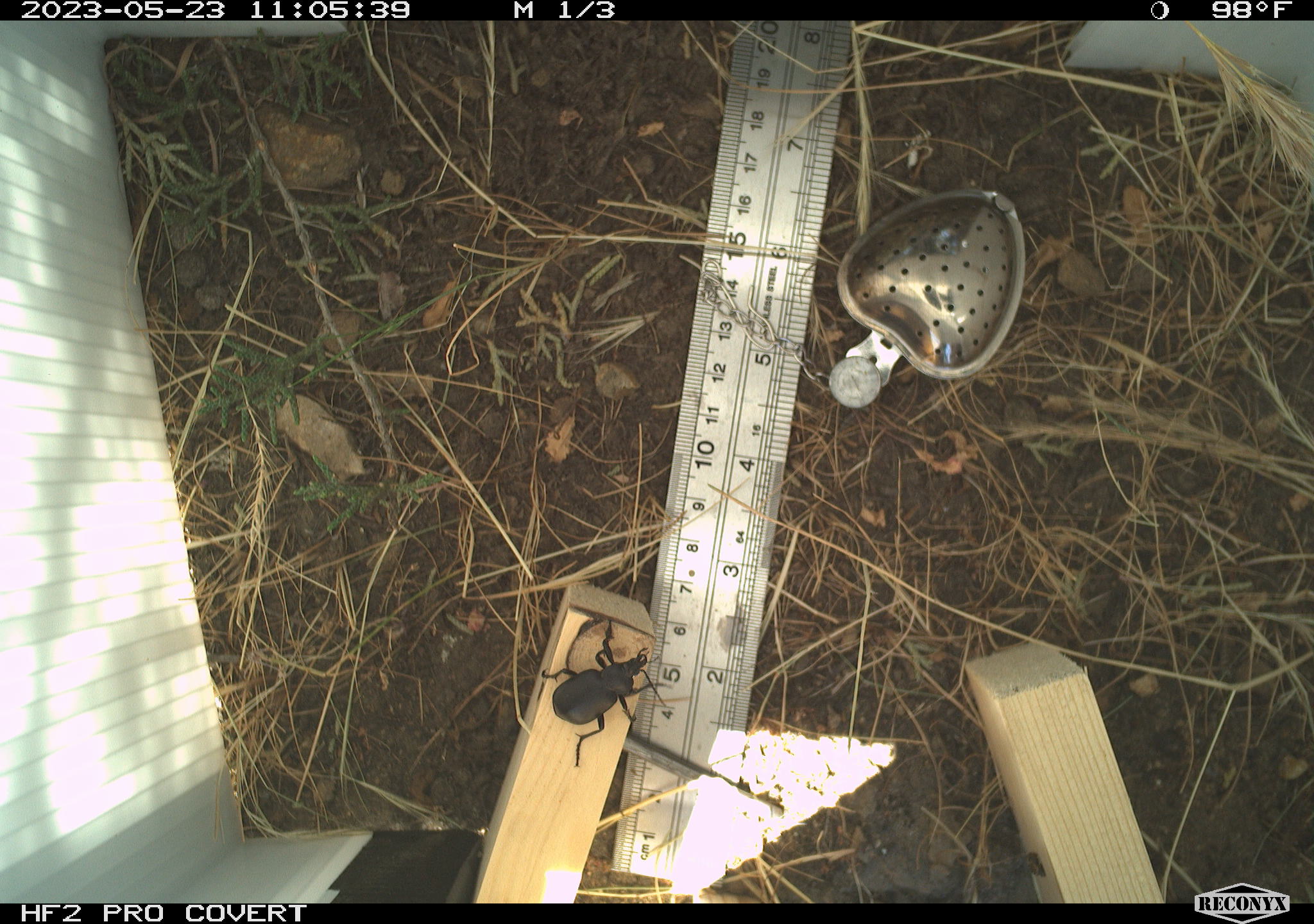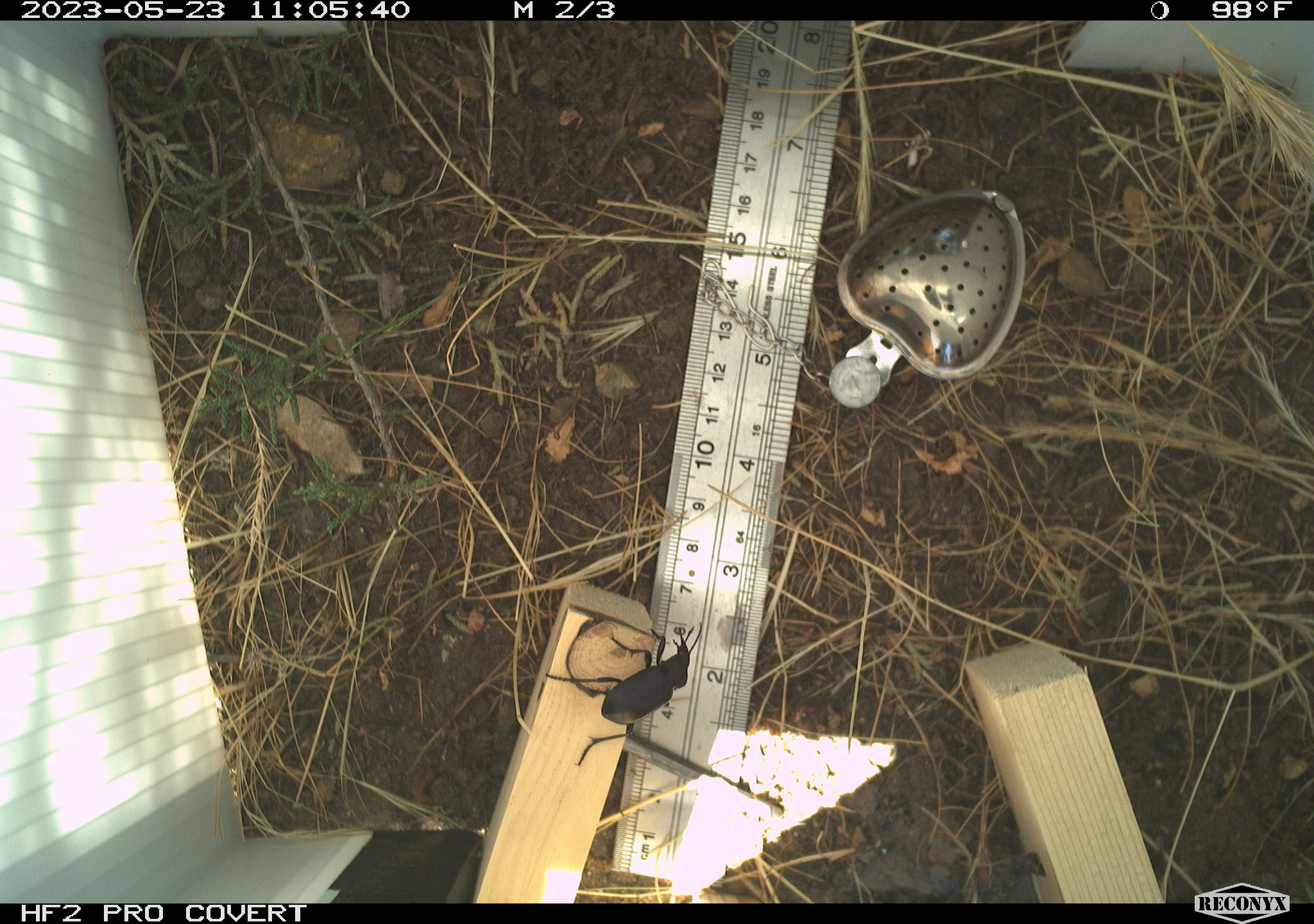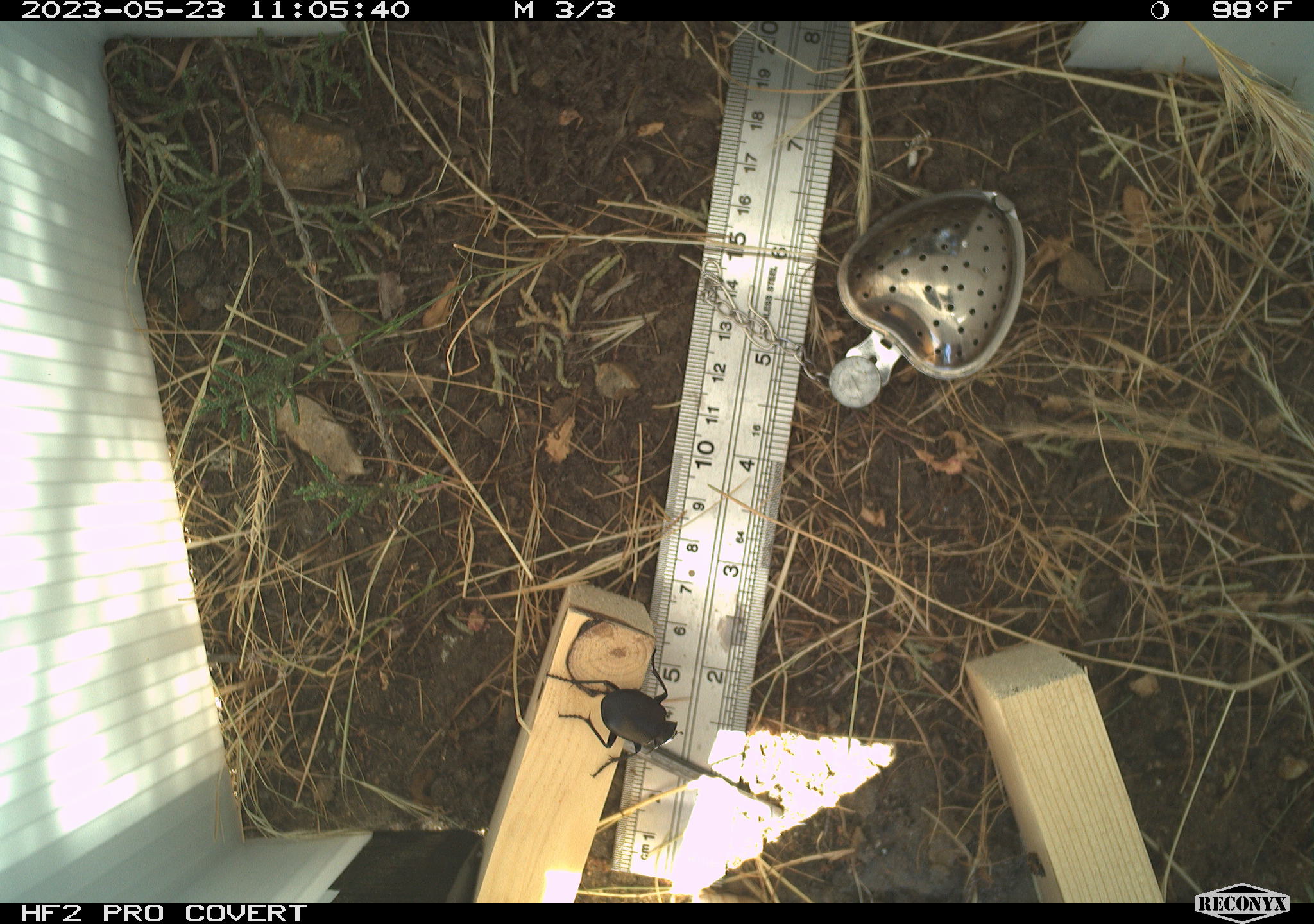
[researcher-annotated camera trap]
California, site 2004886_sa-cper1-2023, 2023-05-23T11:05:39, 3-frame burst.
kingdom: Animalia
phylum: Arthropoda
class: Insecta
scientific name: Insecta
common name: insect